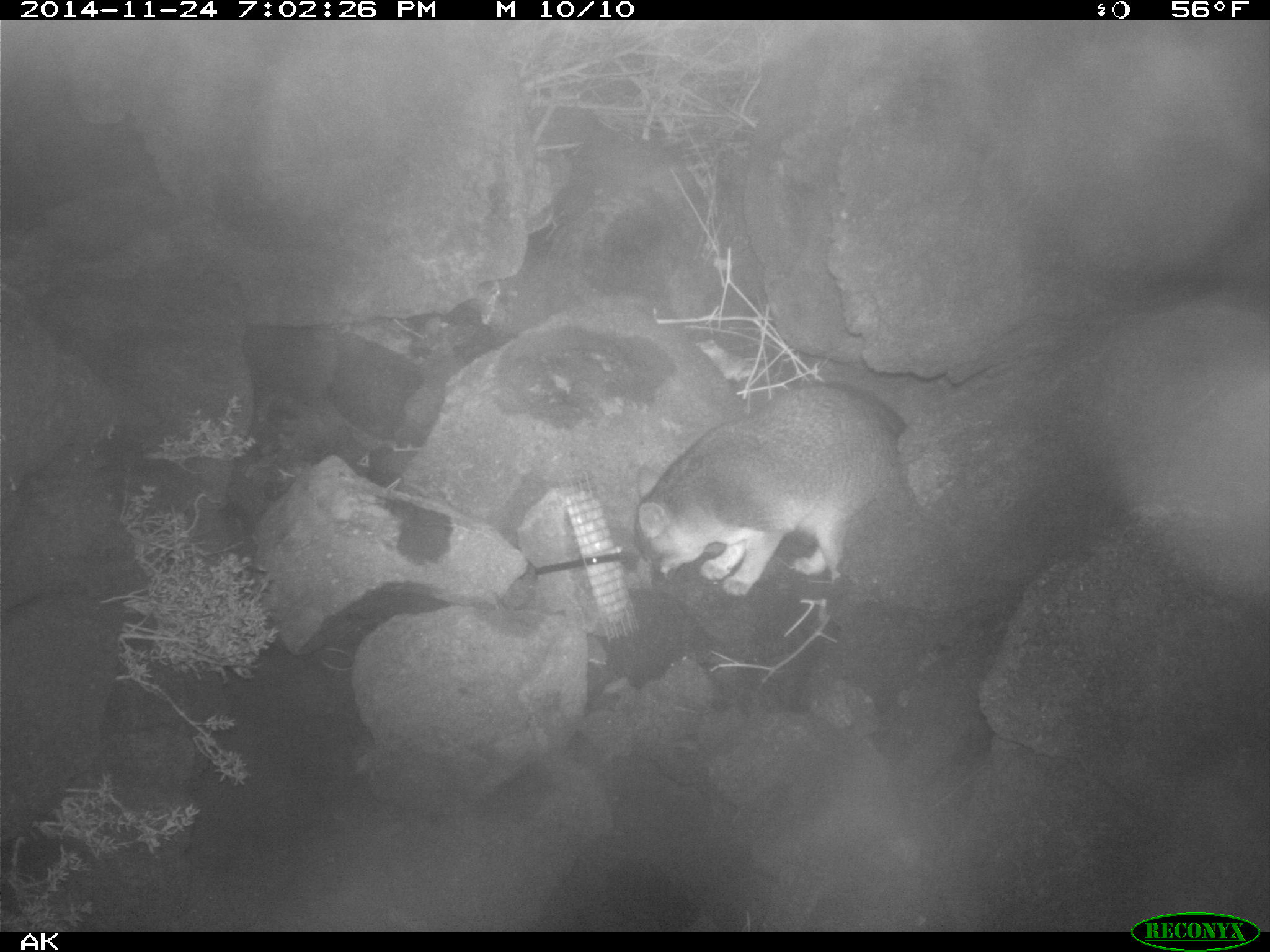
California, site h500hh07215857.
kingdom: Animalia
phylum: Chordata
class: Mammalia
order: Carnivora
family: Canidae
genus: Urocyon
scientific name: Urocyon littoralis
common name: island fox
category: fox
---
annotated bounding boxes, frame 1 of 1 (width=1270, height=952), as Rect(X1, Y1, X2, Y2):
fox: Rect(632, 383, 909, 601)